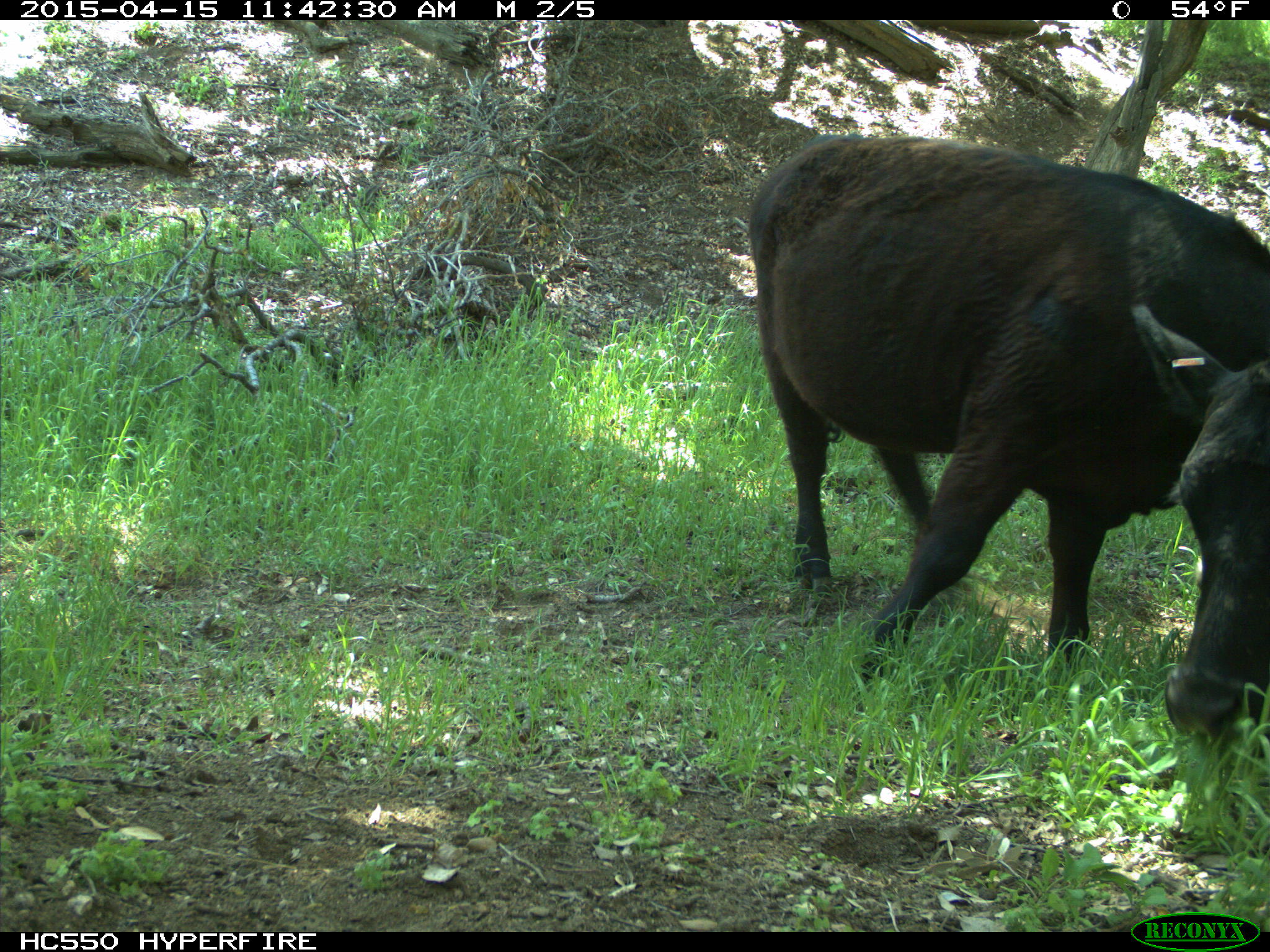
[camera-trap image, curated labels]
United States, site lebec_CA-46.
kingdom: Animalia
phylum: Chordata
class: Mammalia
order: Artiodactyla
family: Bovidae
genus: Bos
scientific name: Bos taurus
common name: domestic cow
Bos taurus (domestic cow).